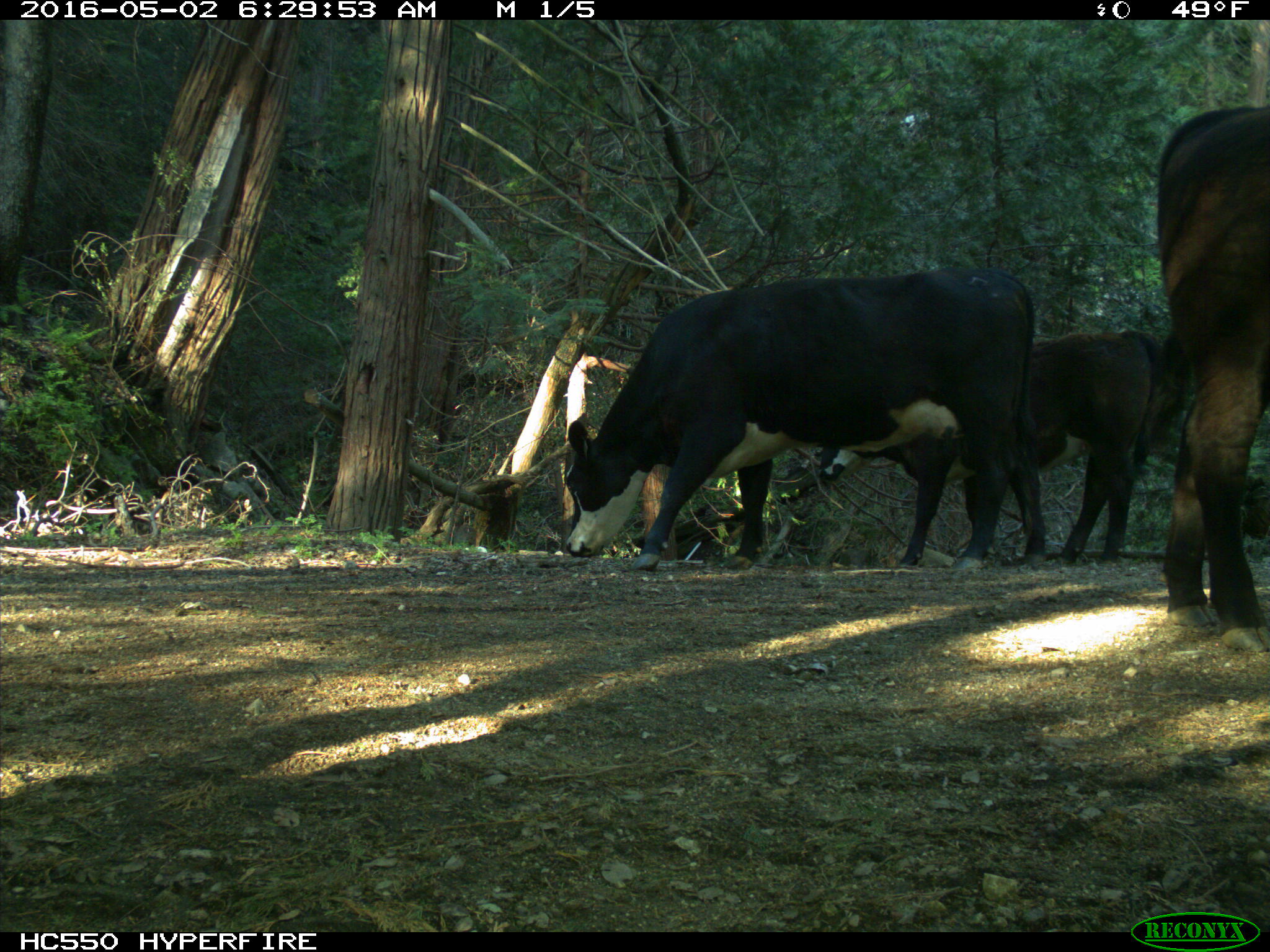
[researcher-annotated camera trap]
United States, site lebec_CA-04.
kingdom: Animalia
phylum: Chordata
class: Mammalia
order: Artiodactyla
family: Bovidae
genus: Bos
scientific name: Bos taurus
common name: domestic cow